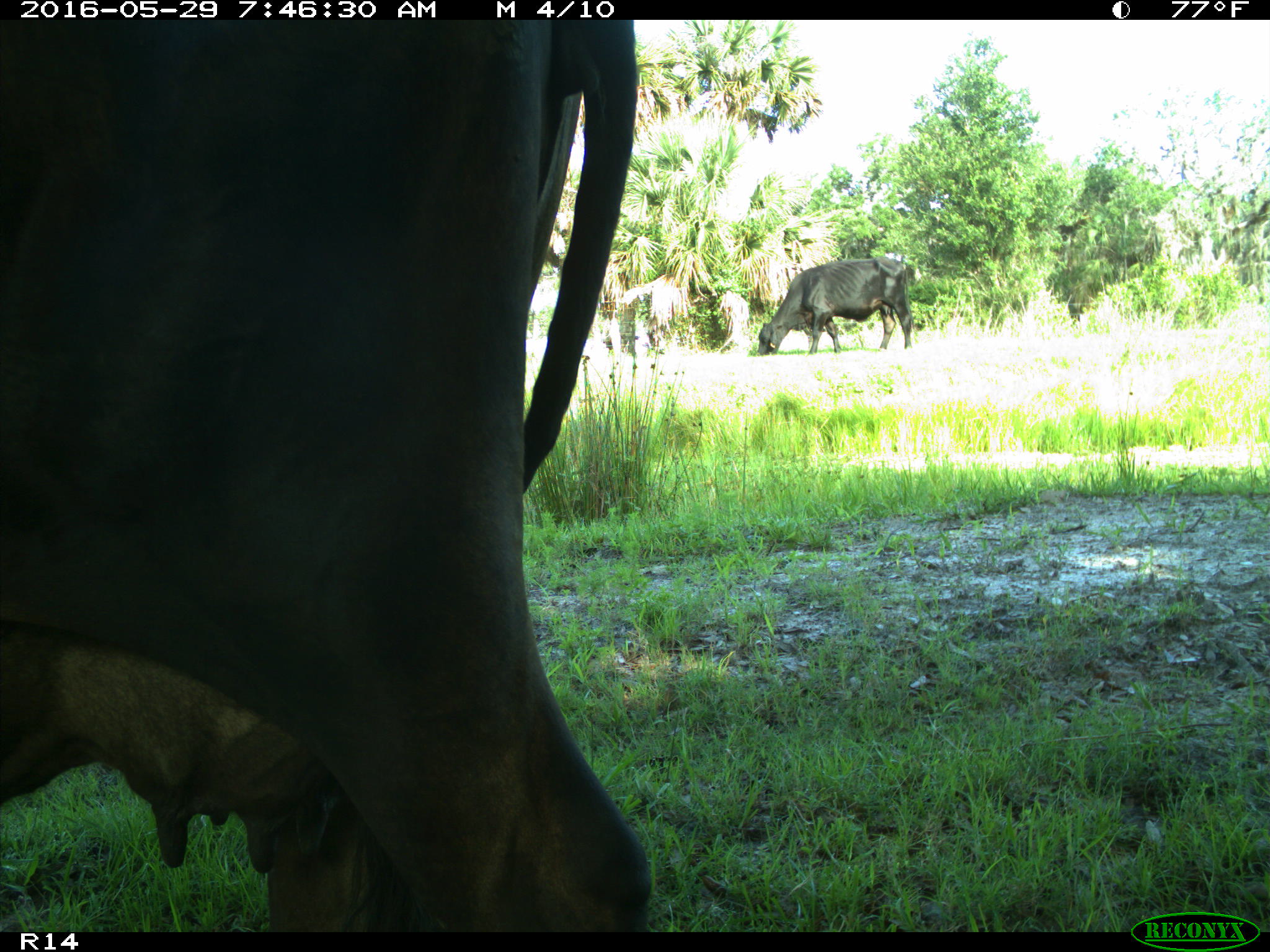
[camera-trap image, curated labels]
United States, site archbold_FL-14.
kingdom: Animalia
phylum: Chordata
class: Mammalia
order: Artiodactyla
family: Bovidae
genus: Bos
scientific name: Bos taurus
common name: domestic cow